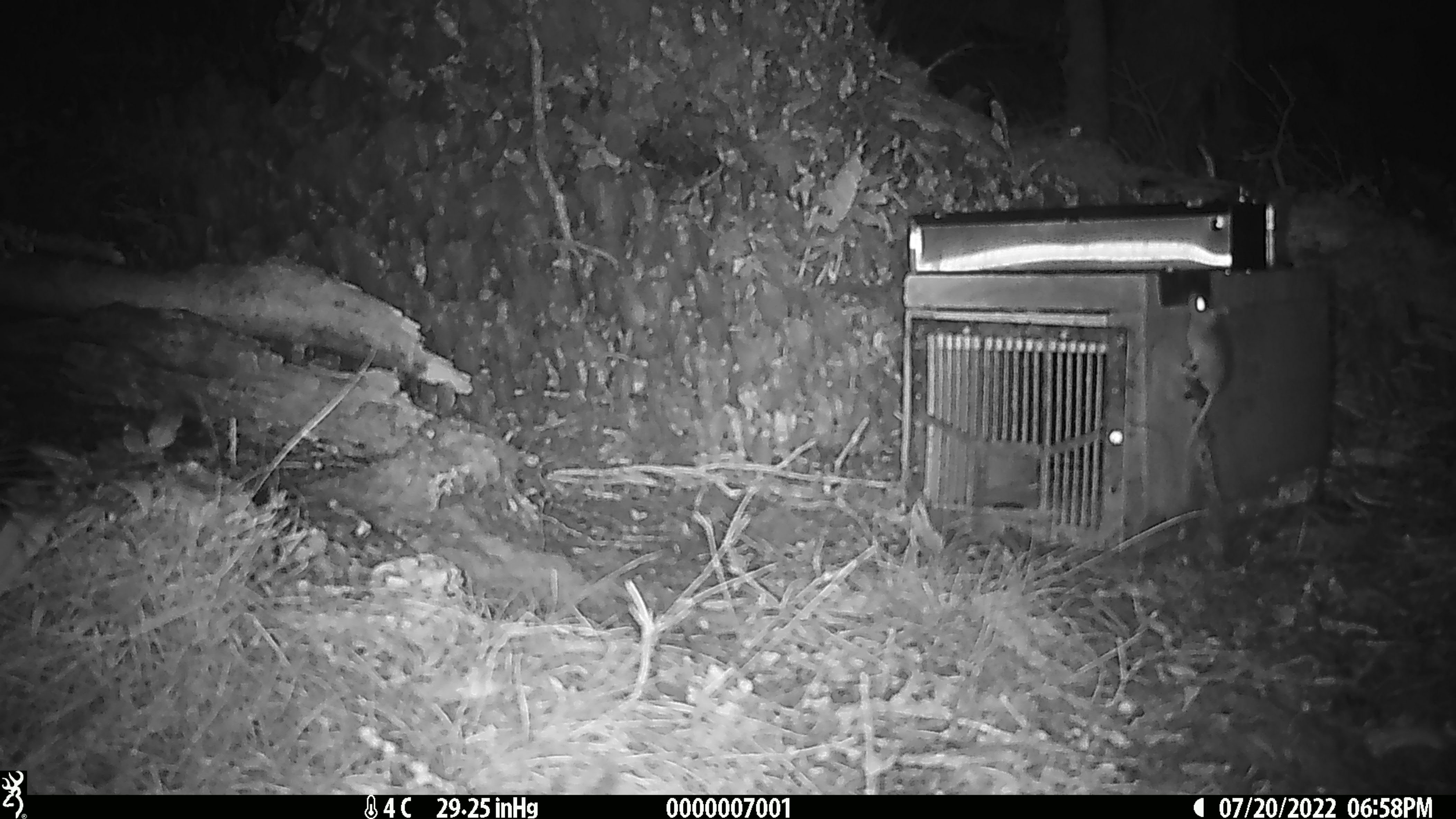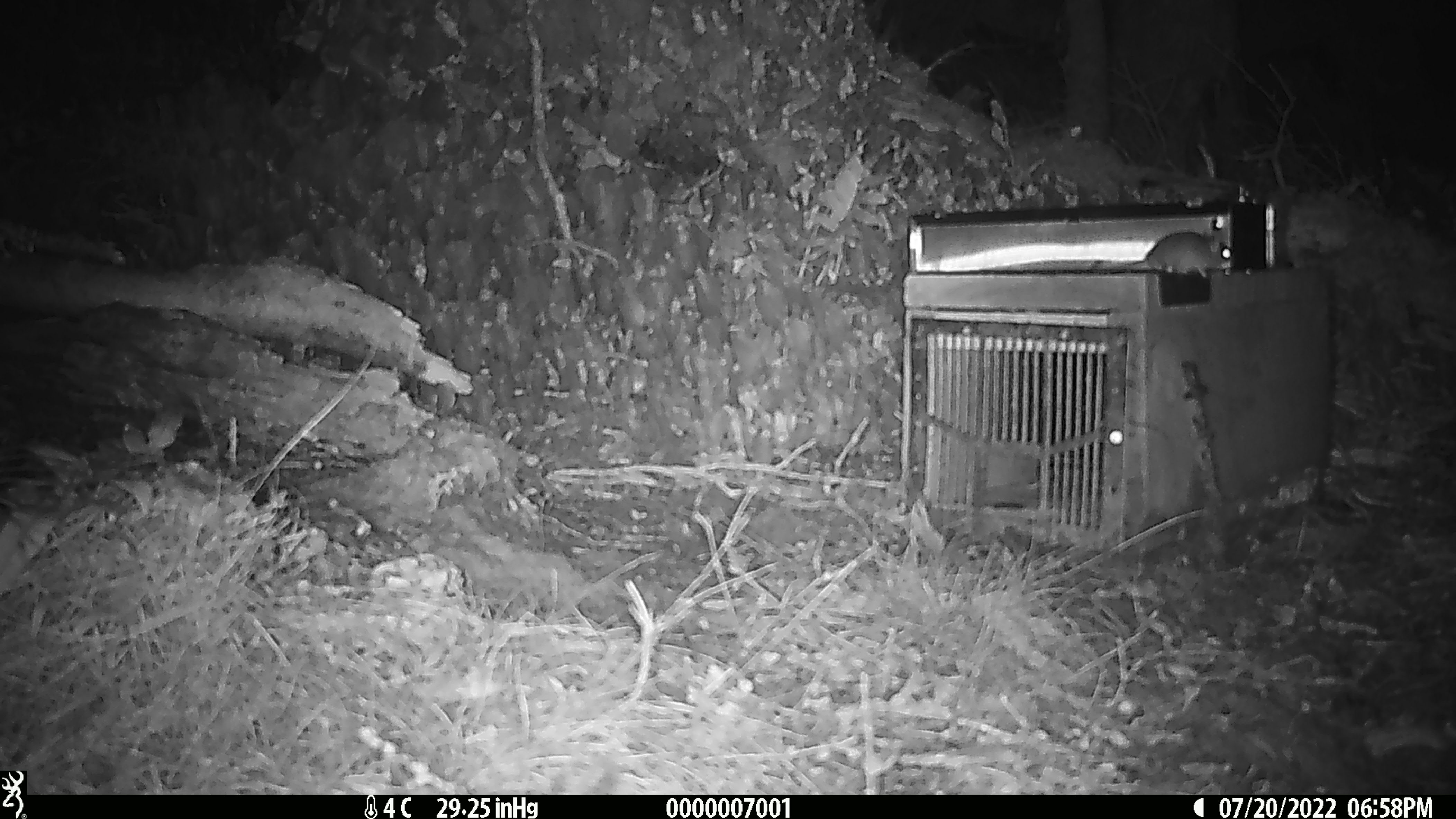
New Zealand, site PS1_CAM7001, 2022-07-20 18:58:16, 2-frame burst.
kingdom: Animalia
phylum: Chordata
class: Mammalia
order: Rodentia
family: Muridae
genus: Mus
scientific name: Mus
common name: mouse